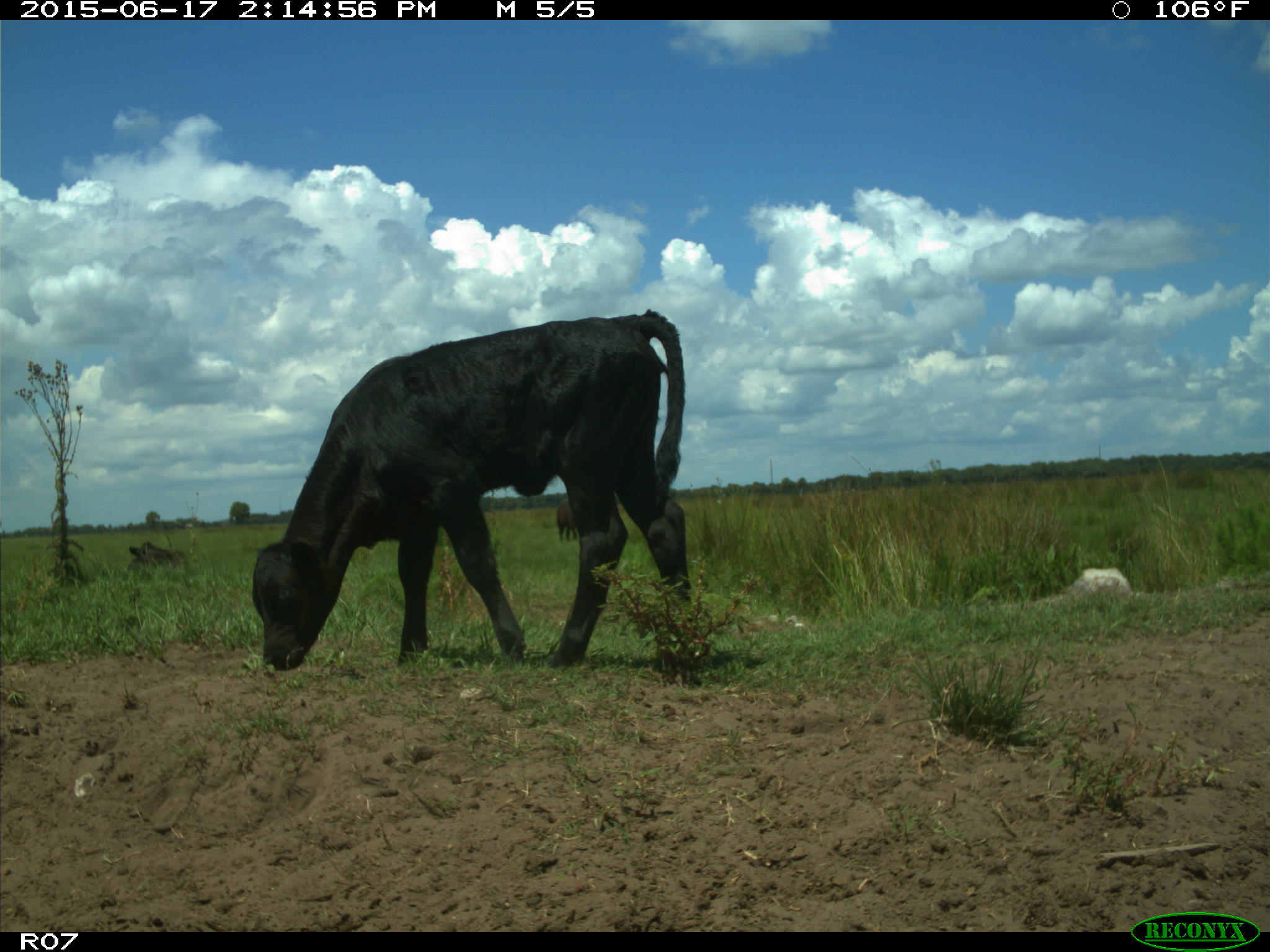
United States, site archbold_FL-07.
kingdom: Animalia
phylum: Chordata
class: Mammalia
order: Artiodactyla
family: Bovidae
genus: Bos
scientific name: Bos taurus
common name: domestic cow